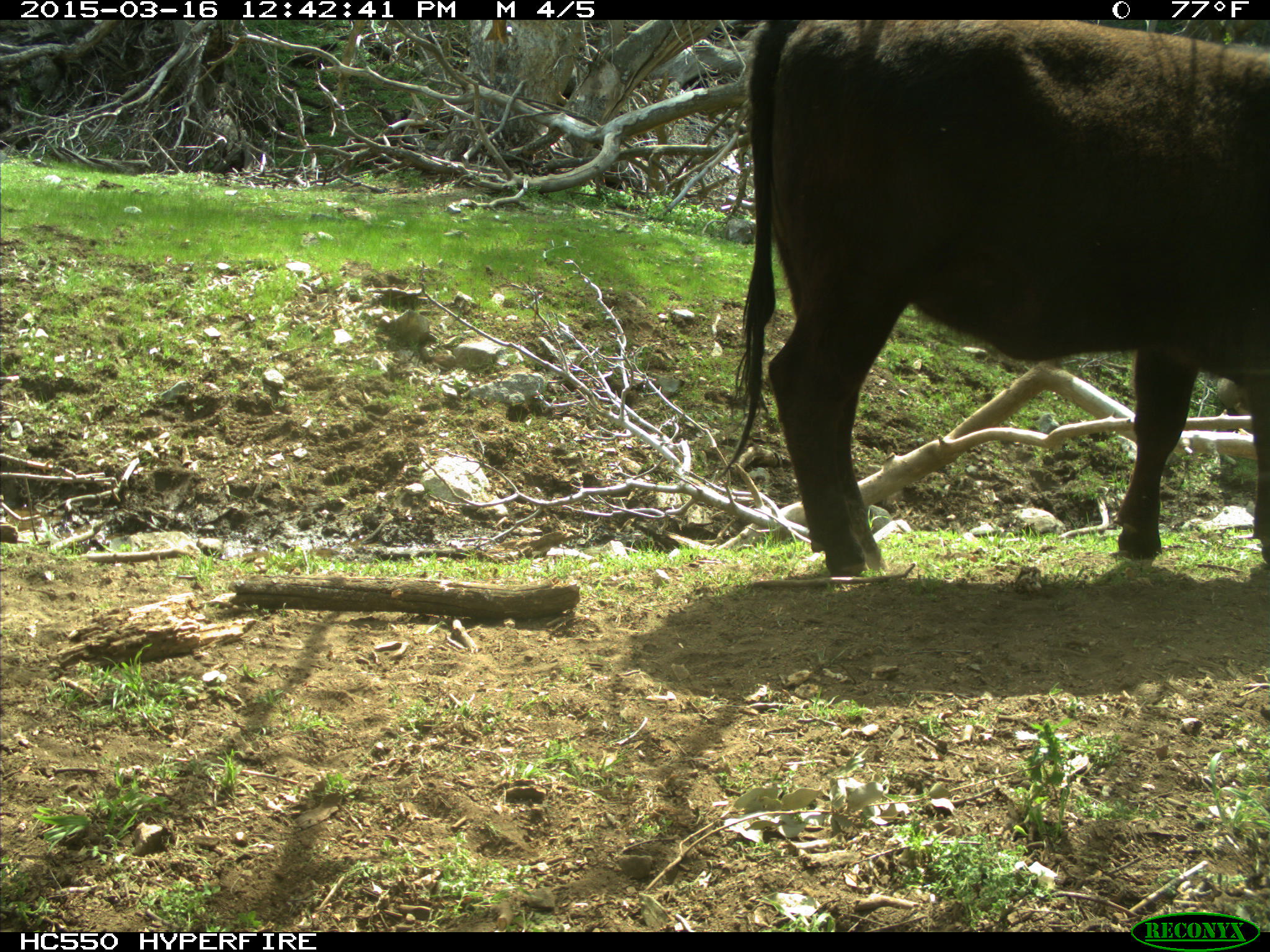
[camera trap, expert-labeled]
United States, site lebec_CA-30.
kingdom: Animalia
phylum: Chordata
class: Mammalia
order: Artiodactyla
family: Bovidae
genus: Bos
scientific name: Bos taurus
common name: domestic cow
Bos taurus (domestic cow).